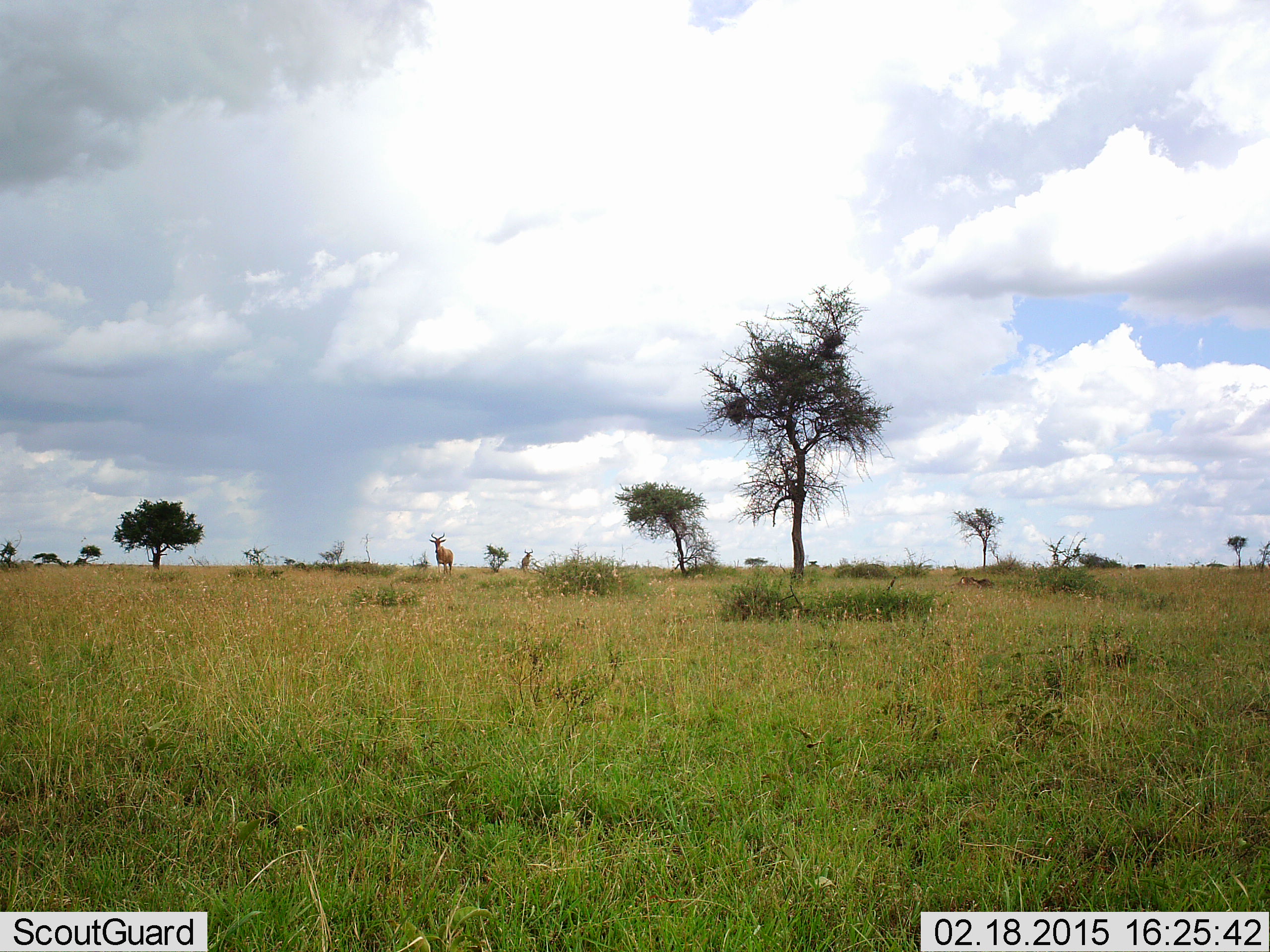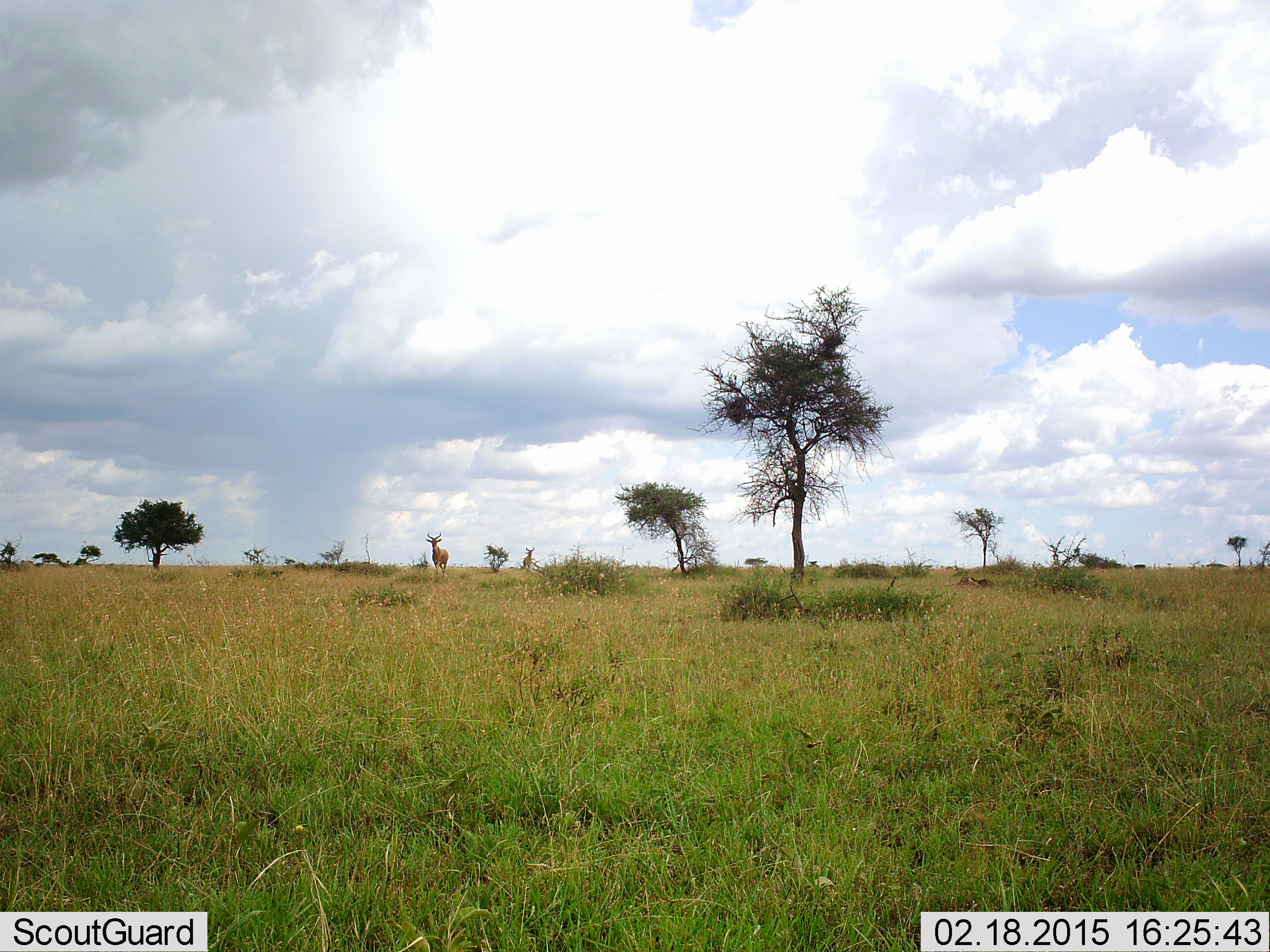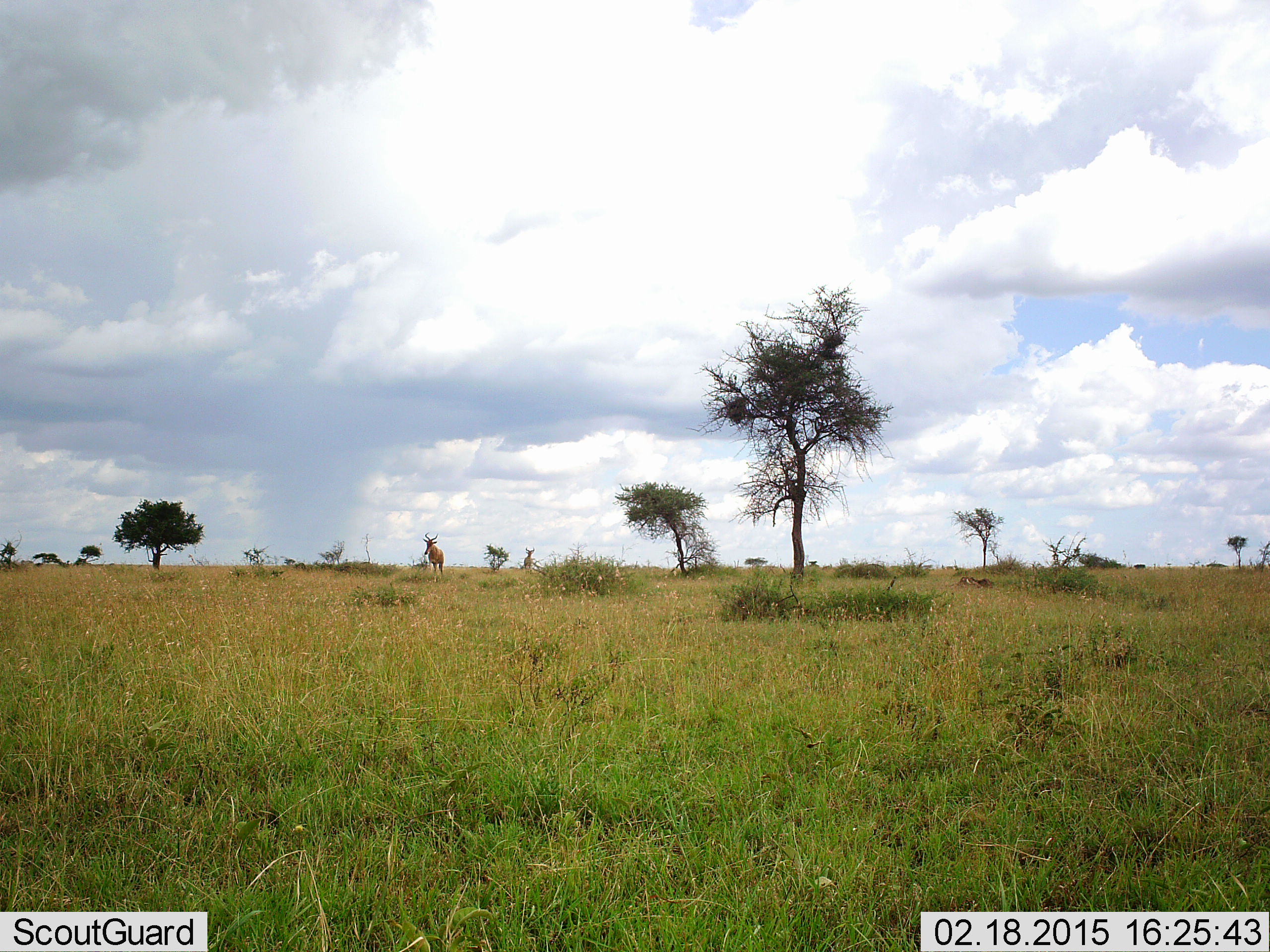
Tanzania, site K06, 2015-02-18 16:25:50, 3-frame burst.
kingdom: Animalia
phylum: Chordata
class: Mammalia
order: Artiodactyla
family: Bovidae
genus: Alcelaphus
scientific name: Alcelaphus buselaphus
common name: hartebeest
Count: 2.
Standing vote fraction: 40%.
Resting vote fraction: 0%.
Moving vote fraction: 70%.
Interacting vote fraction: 0%.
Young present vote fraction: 0%.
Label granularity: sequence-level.